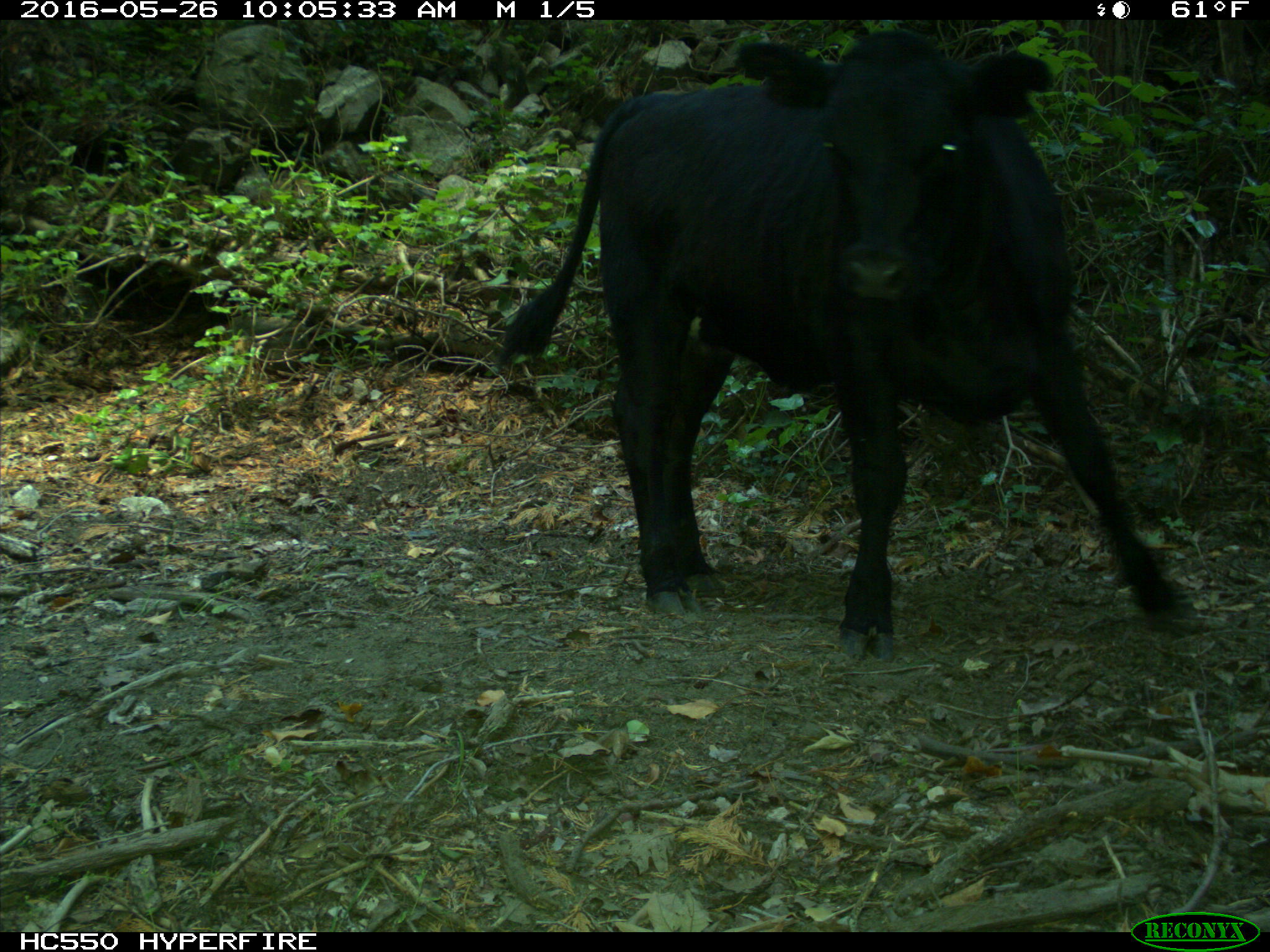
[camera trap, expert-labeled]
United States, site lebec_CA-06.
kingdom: Animalia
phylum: Chordata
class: Mammalia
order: Artiodactyla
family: Bovidae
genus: Bos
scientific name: Bos taurus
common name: domestic cow